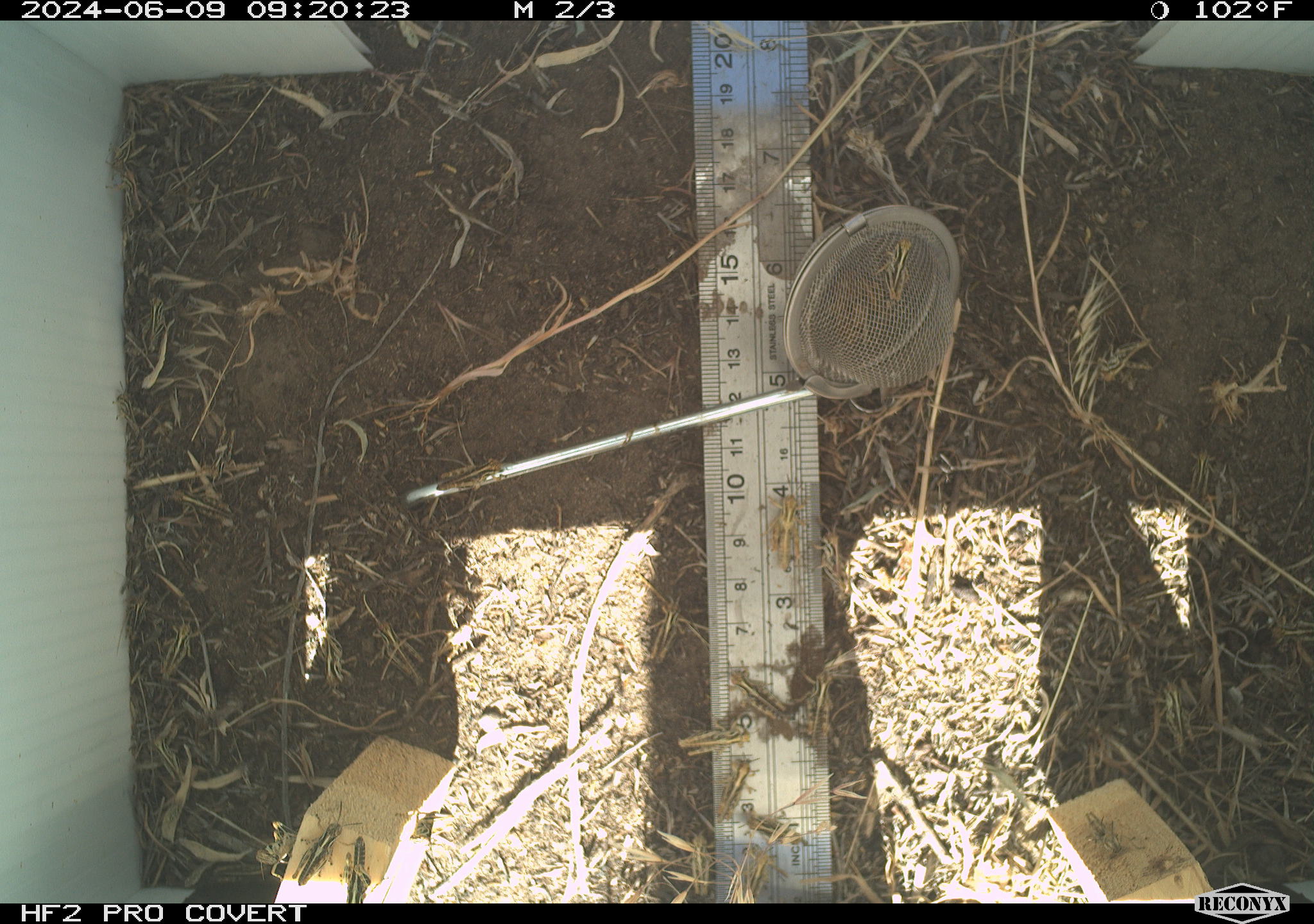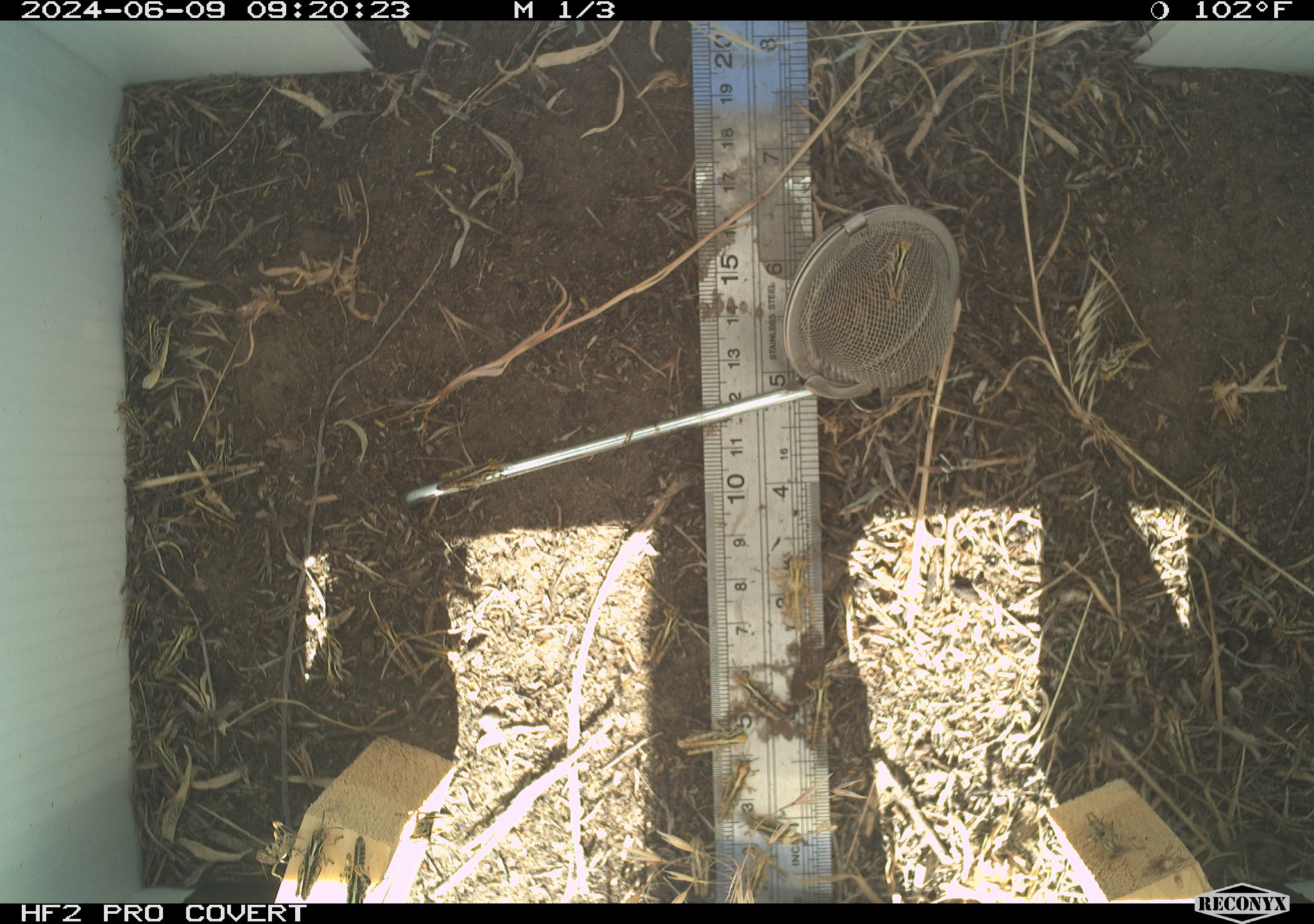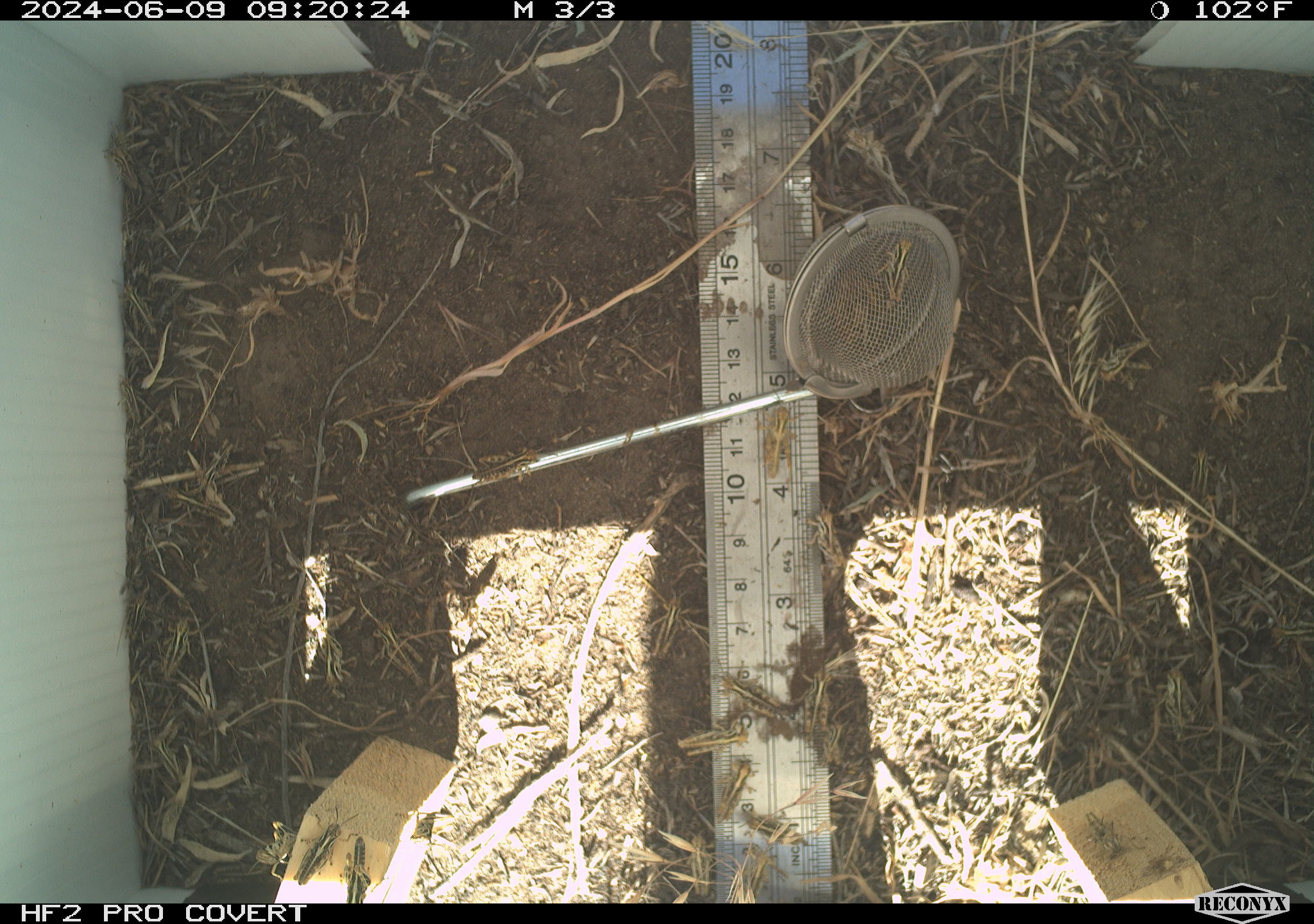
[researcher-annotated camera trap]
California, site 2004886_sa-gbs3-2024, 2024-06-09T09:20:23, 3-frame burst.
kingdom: Animalia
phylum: Arthropoda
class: Insecta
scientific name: Insecta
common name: insect